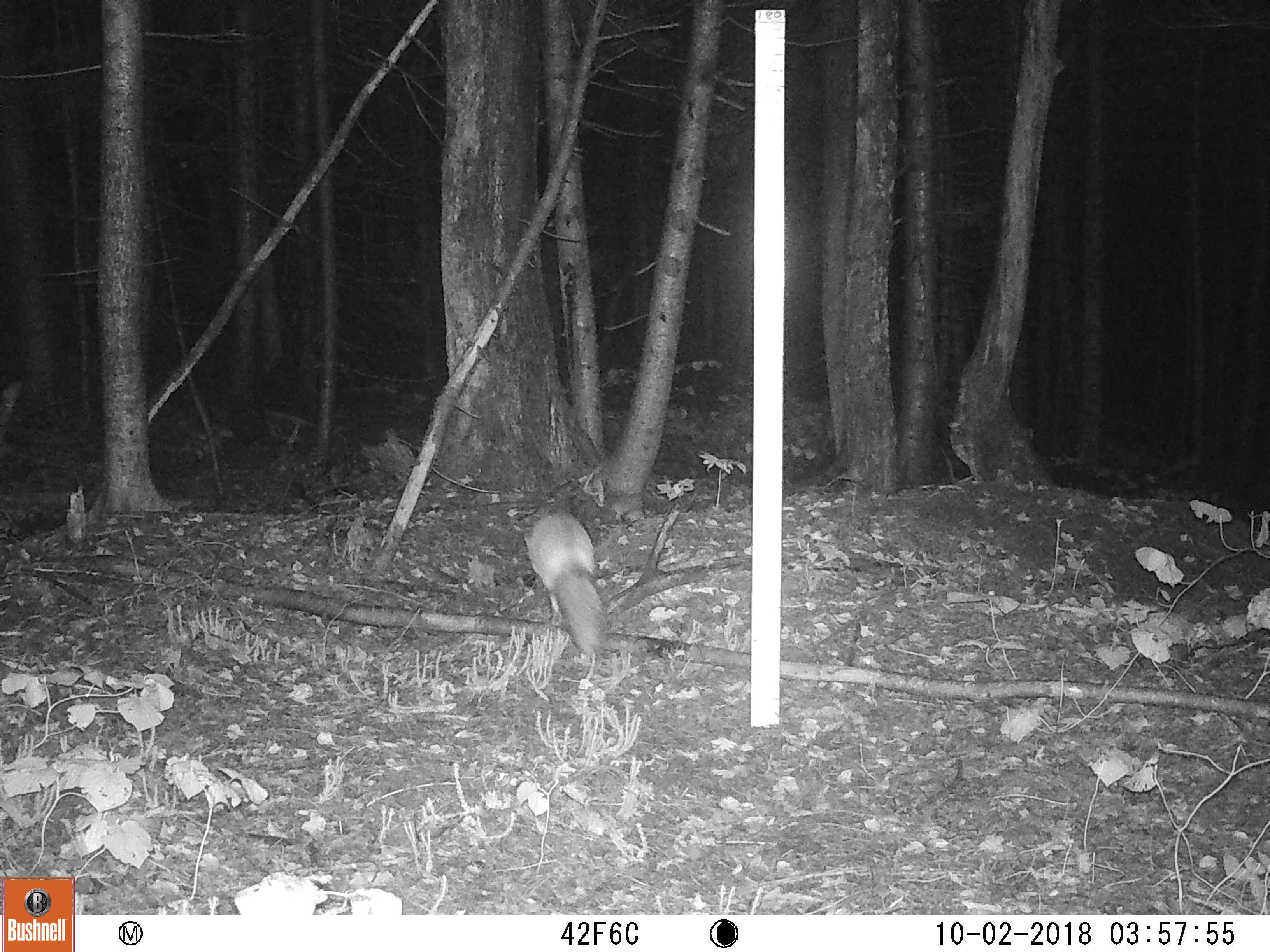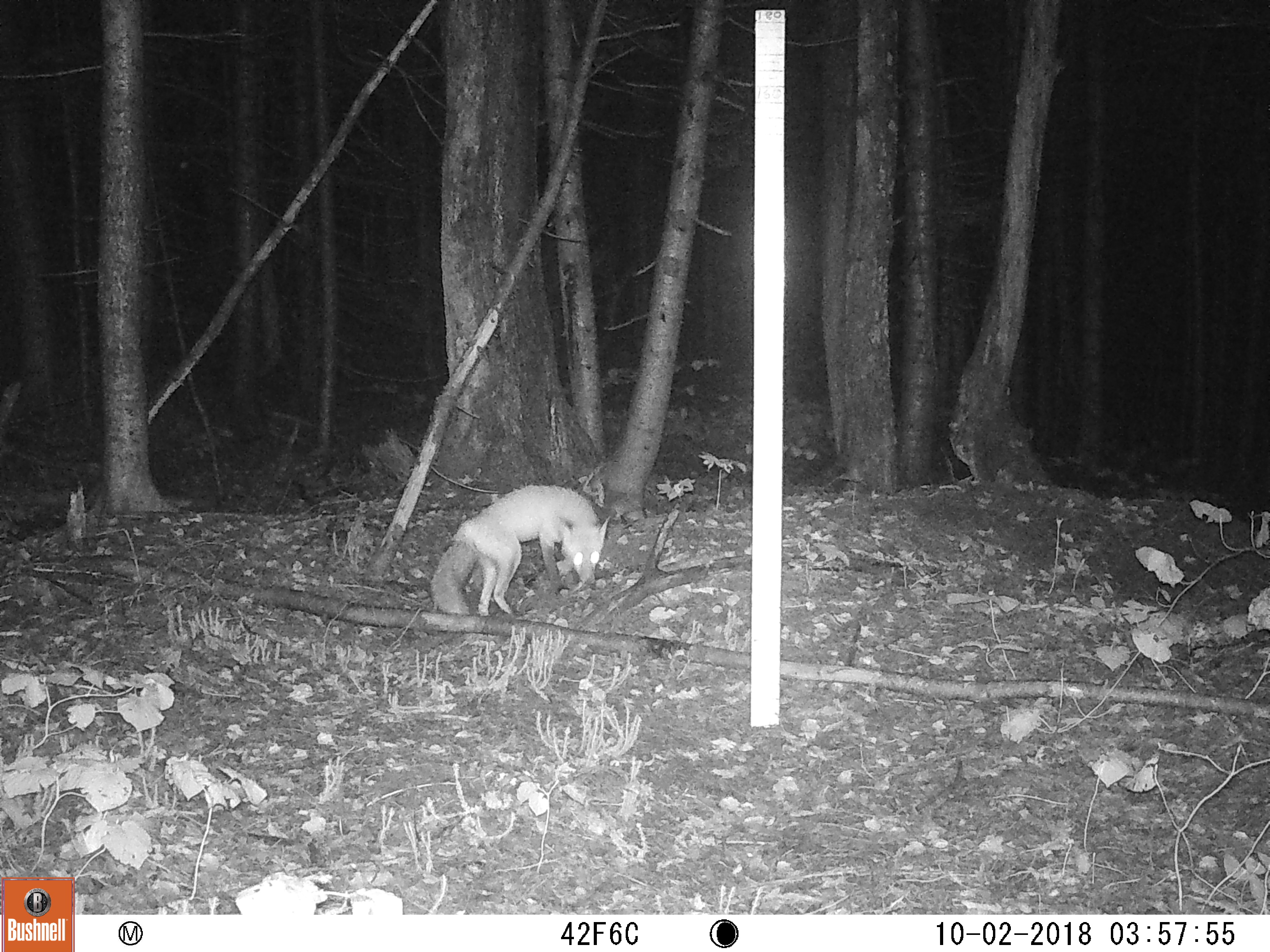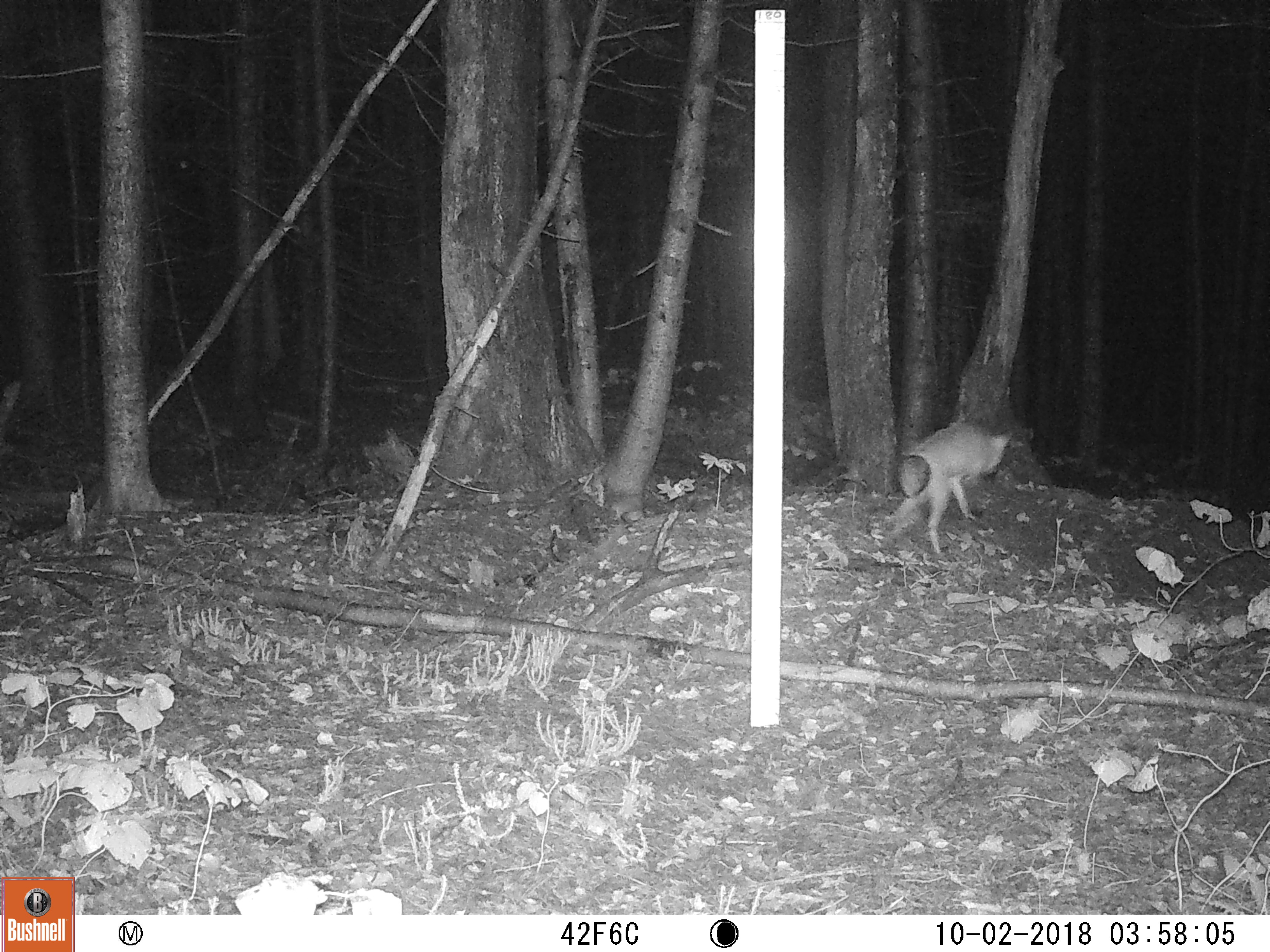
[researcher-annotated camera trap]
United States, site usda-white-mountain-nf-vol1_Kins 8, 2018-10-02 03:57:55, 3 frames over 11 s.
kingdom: Animalia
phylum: Chordata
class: Mammalia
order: Carnivora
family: Canidae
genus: Vulpes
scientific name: Vulpes vulpes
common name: red fox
Red fox (Vulpes vulpes).